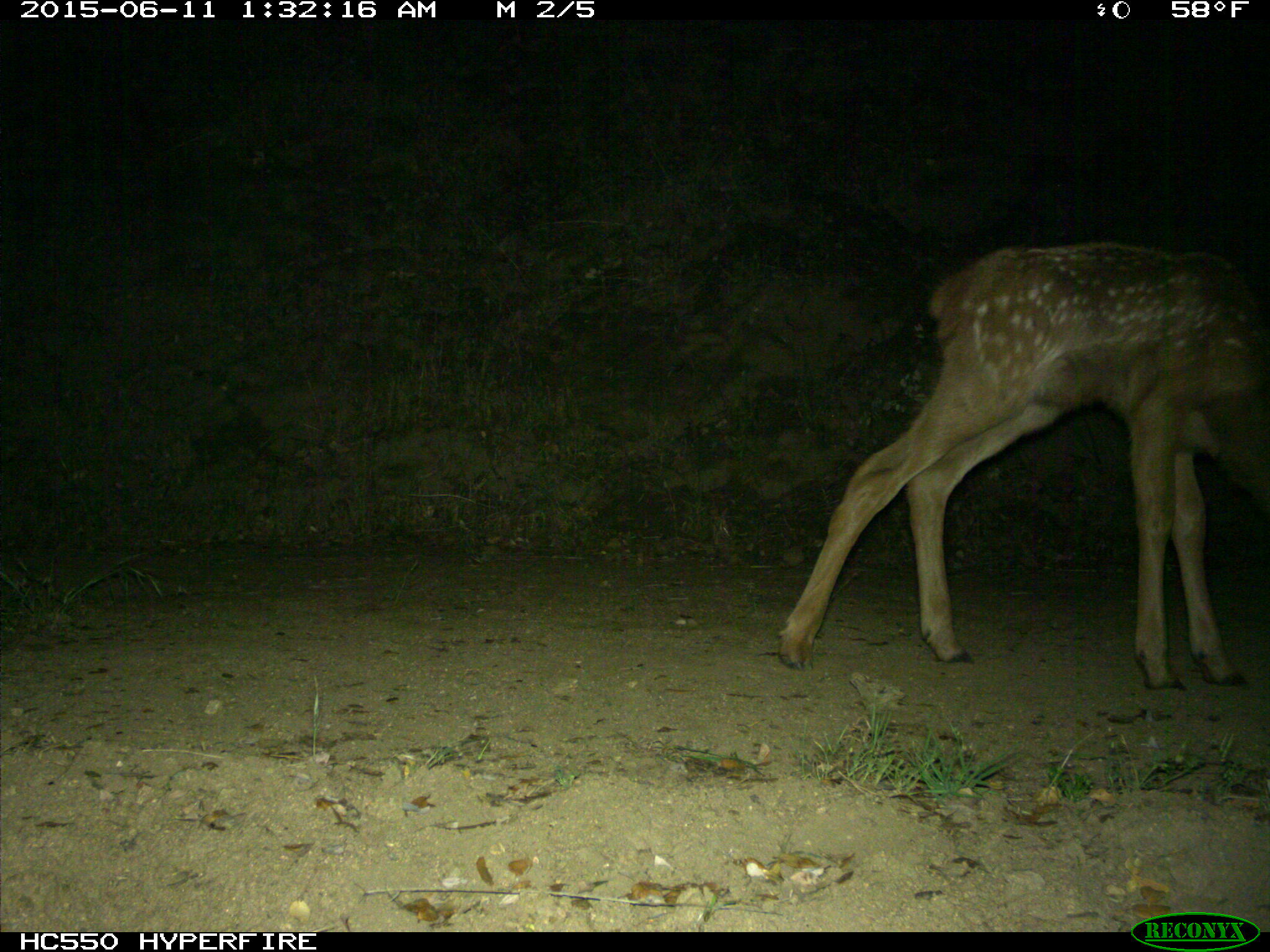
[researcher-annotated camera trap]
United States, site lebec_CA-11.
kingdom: Animalia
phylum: Chordata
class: Mammalia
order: Artiodactyla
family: Cervidae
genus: Cervus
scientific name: Cervus canadensis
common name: elk